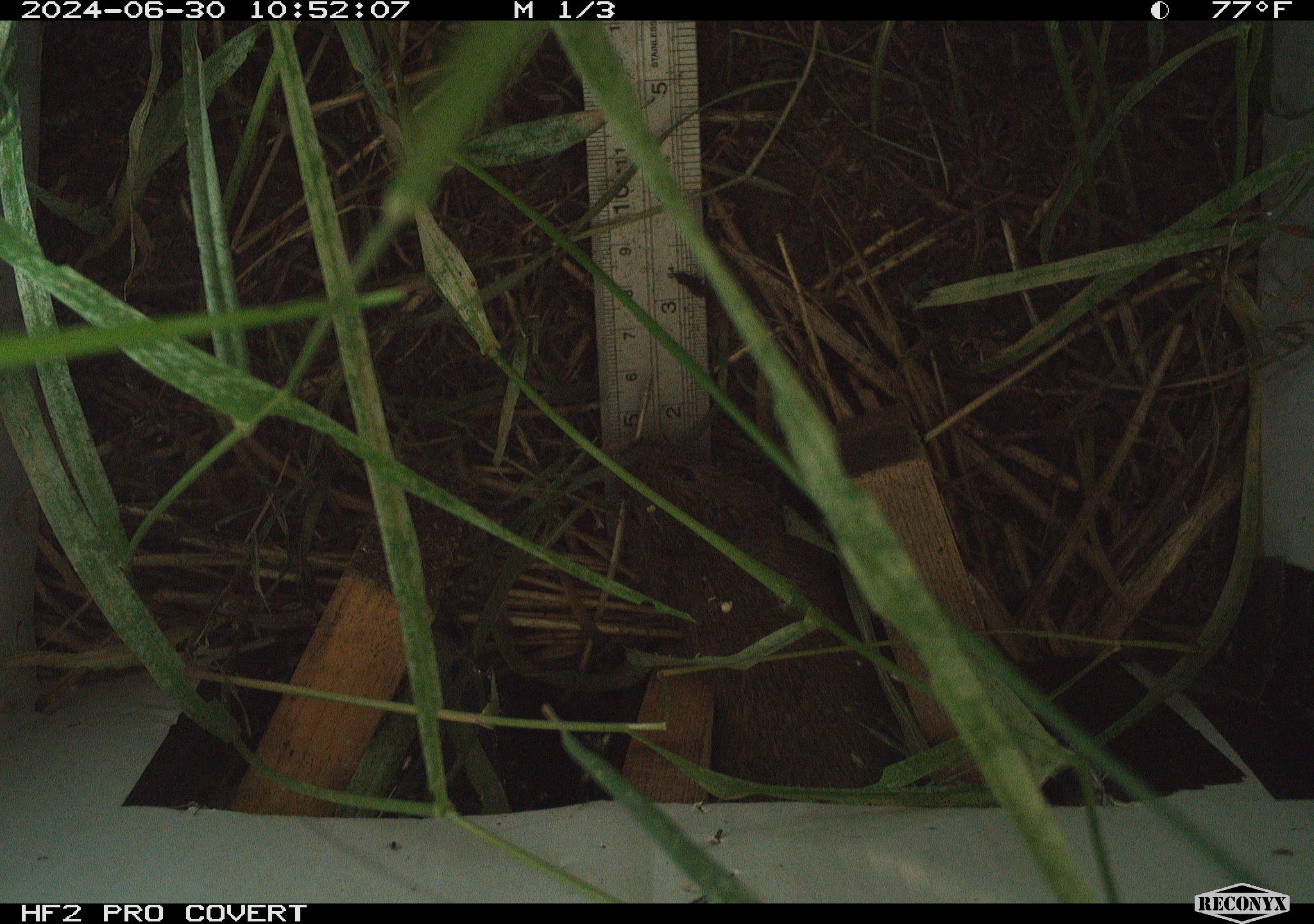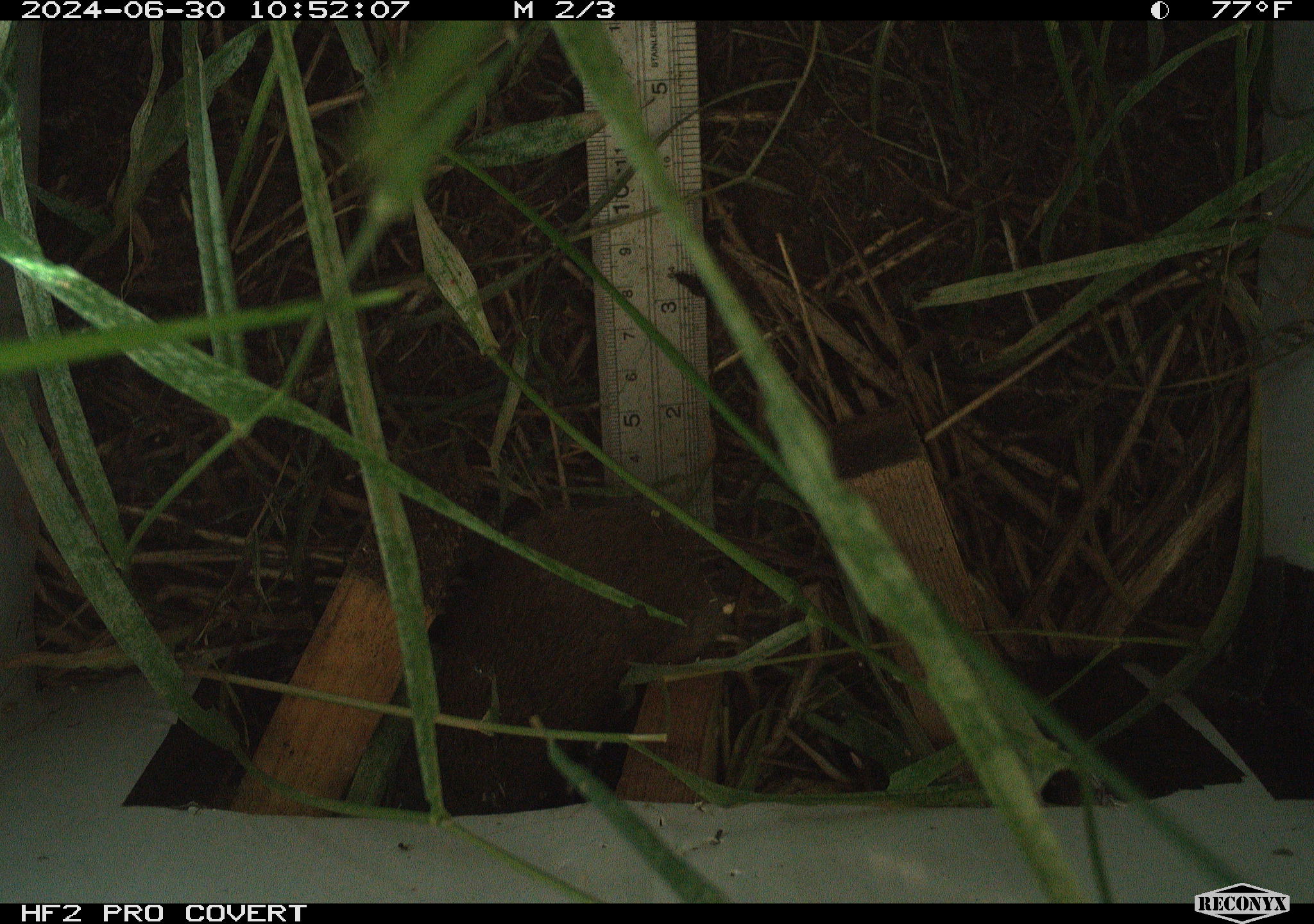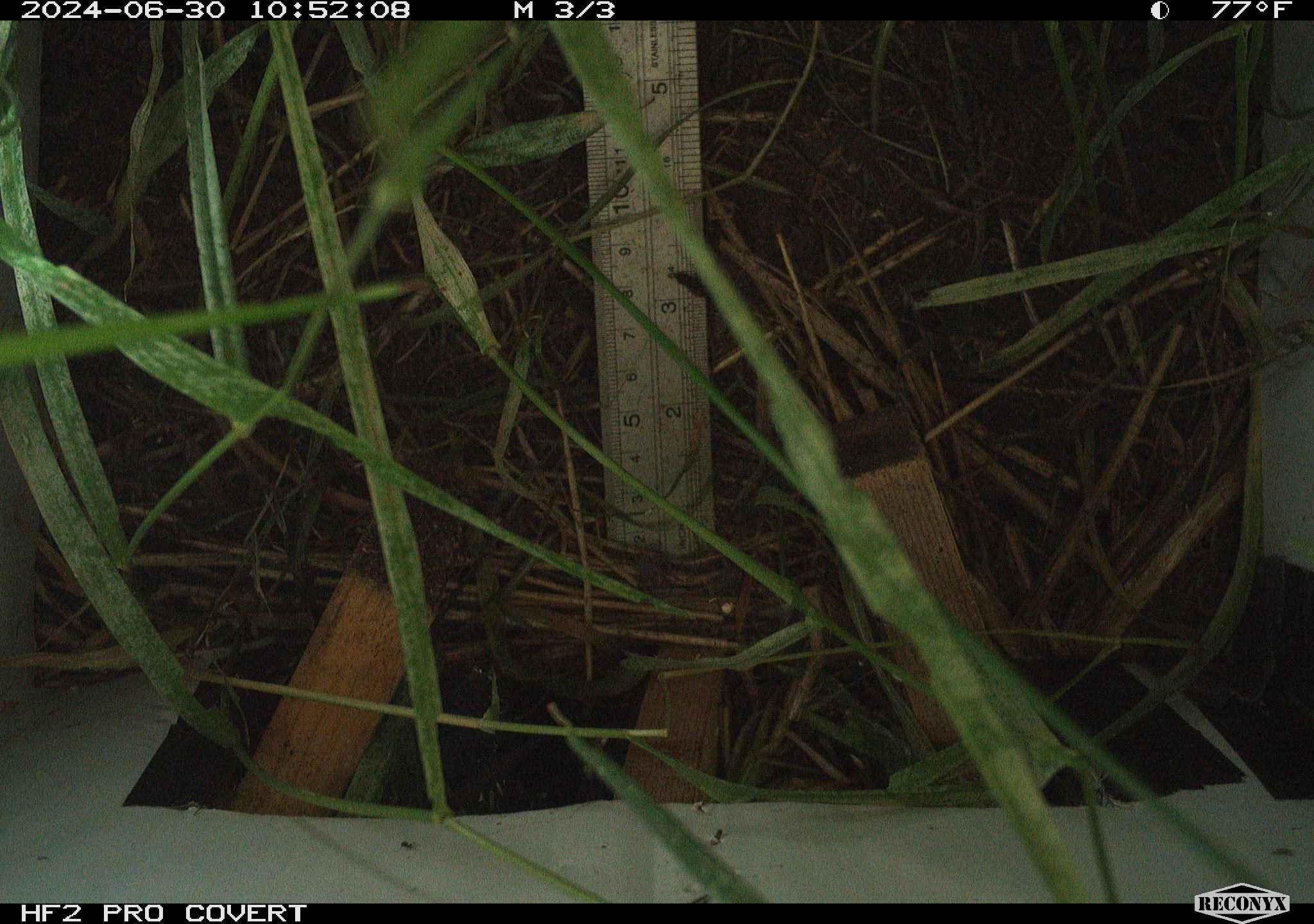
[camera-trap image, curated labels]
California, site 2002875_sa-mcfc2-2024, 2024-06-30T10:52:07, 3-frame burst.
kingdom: Animalia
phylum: Chordata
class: Mammalia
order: Rodentia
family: Cricetidae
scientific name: Arvicolinae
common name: voles, lemmings, and muskrats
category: arvicolinae subfamily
Arvicolinae subfamily (voles, lemmings, and muskrats) (Arvicolinae).